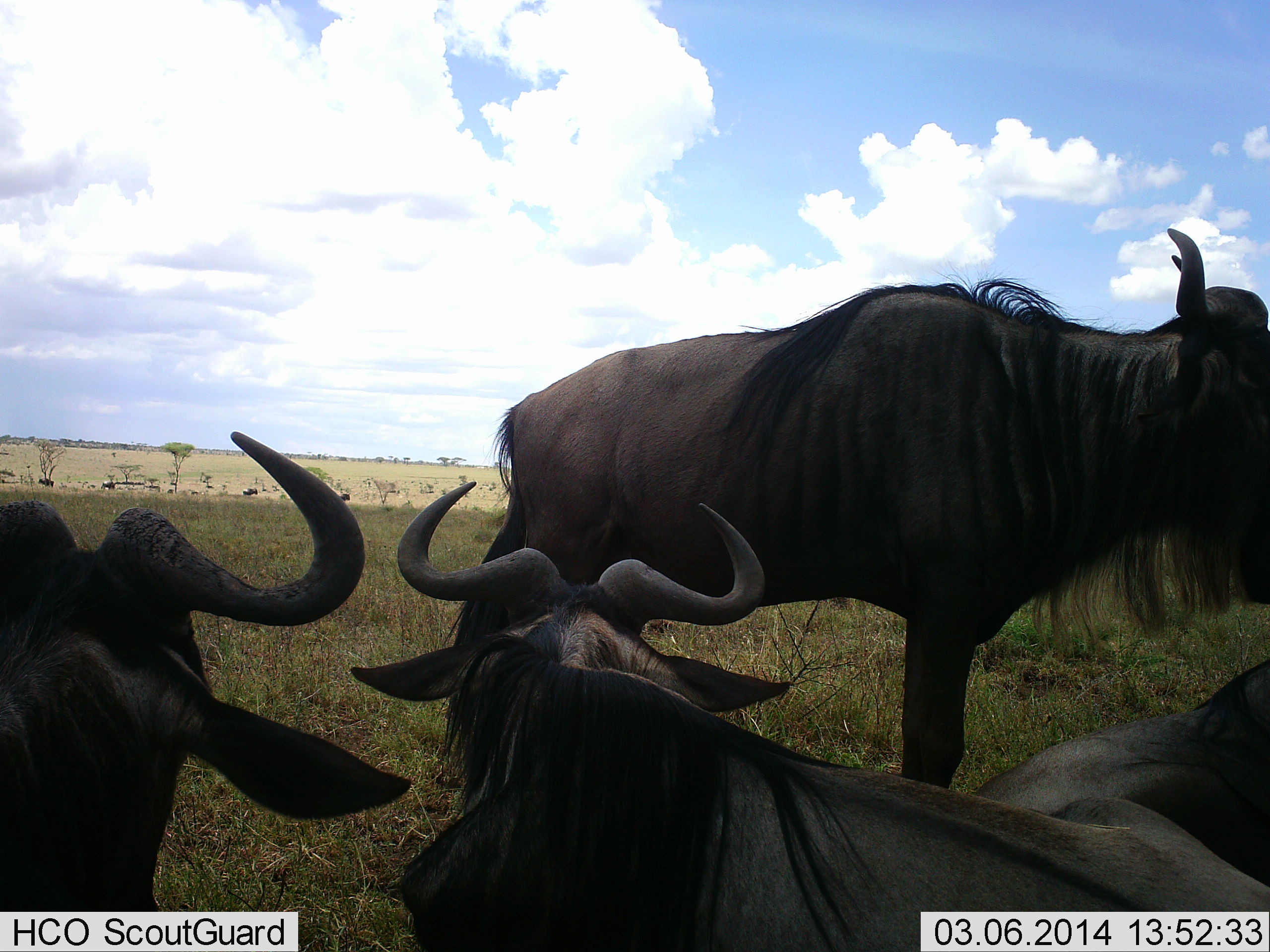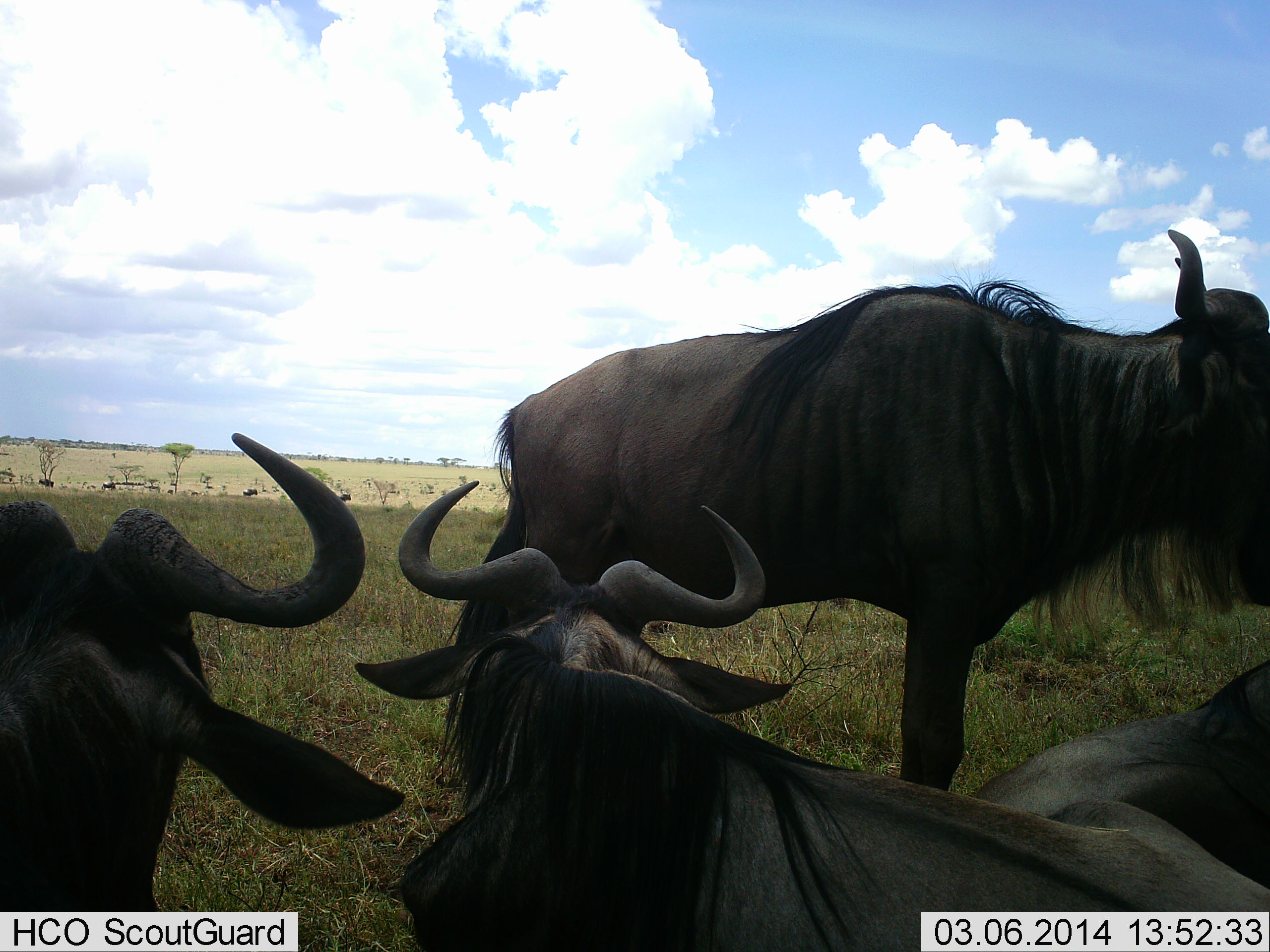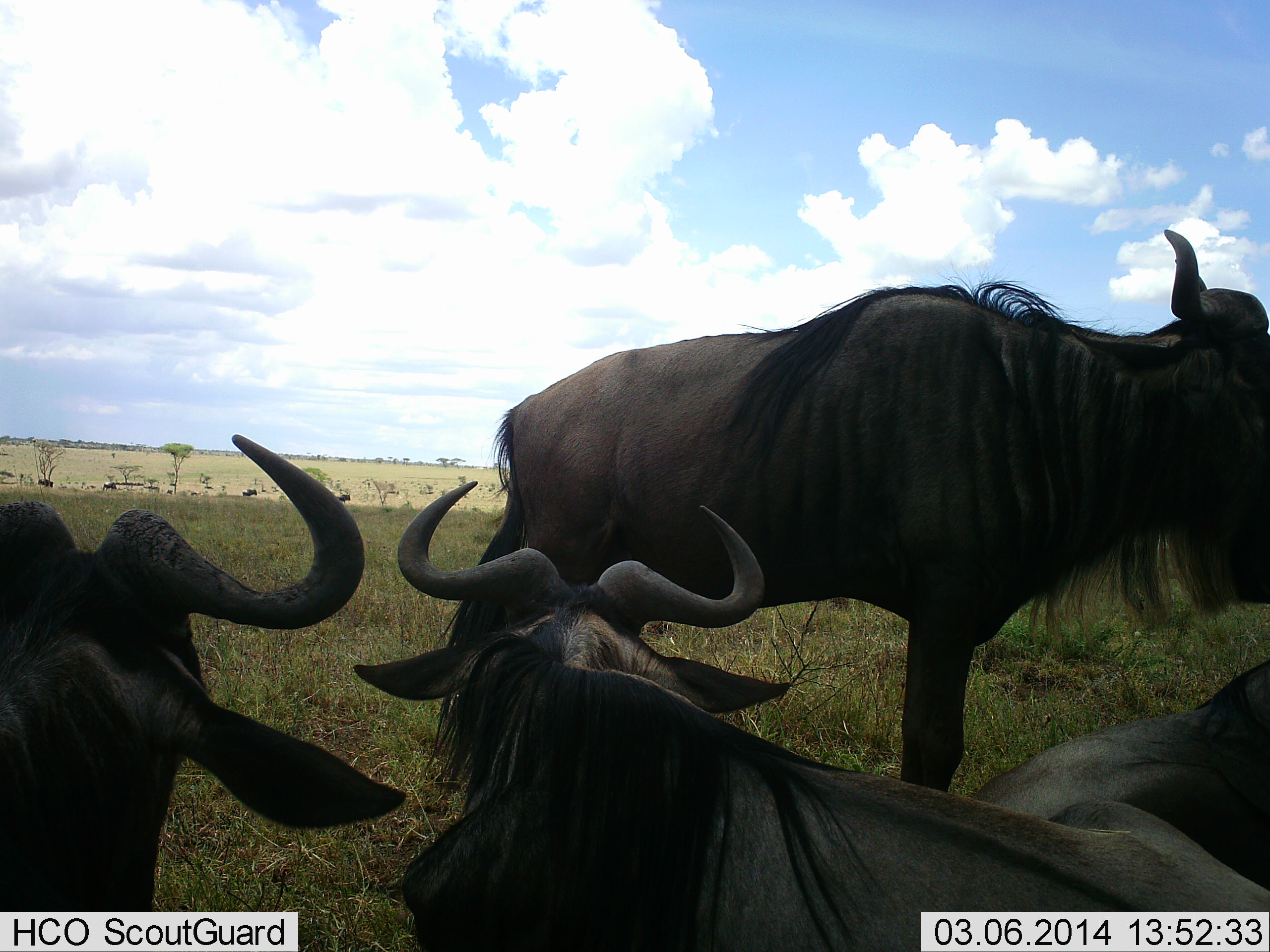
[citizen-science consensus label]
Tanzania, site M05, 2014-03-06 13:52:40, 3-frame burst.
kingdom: Animalia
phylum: Chordata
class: Mammalia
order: Artiodactyla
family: Bovidae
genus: Connochaetes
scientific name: Connochaetes taurinus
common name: blue wildebeest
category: wildebeest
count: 8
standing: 80%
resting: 90%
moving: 0%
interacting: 10%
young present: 0%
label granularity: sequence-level